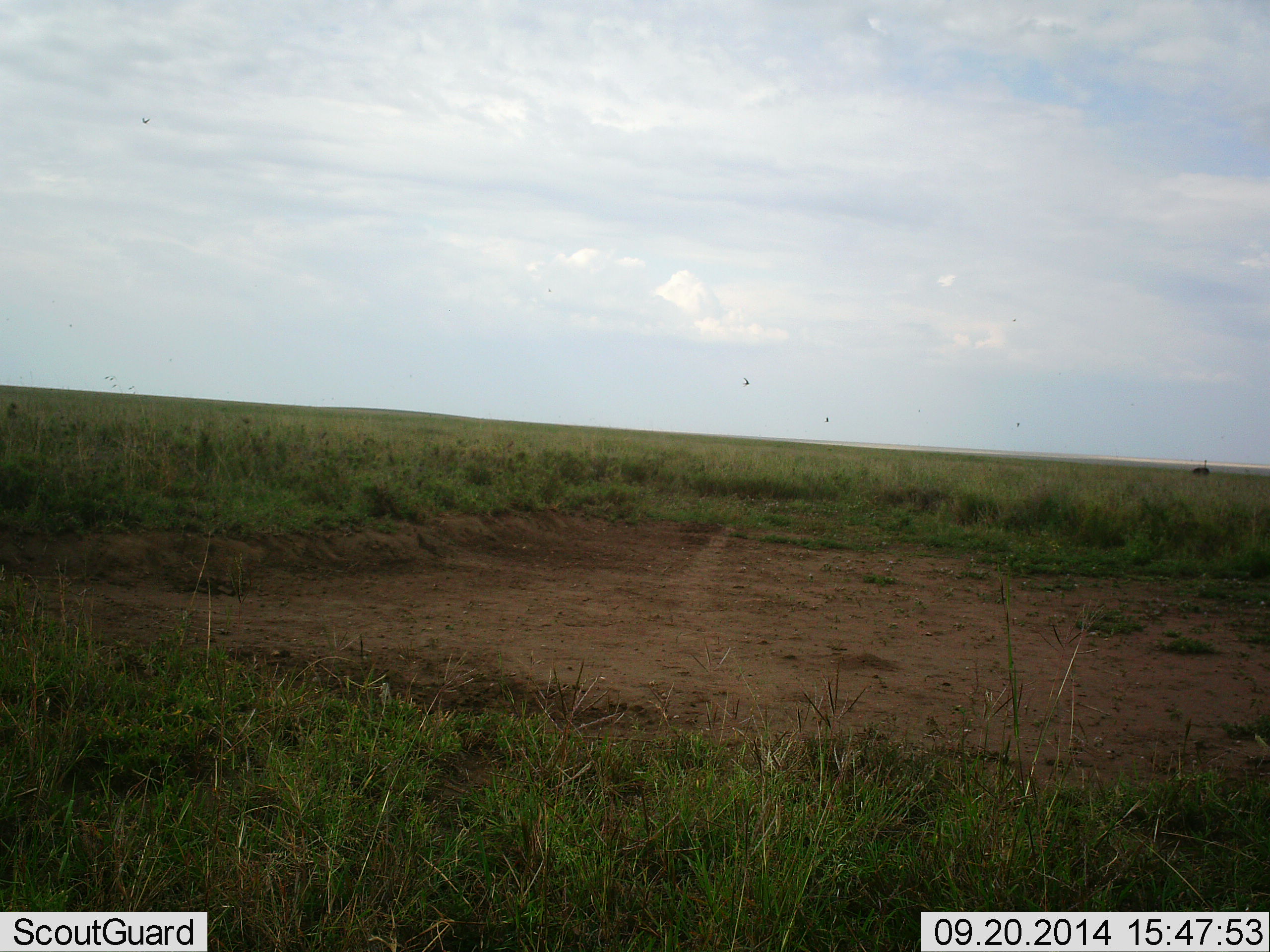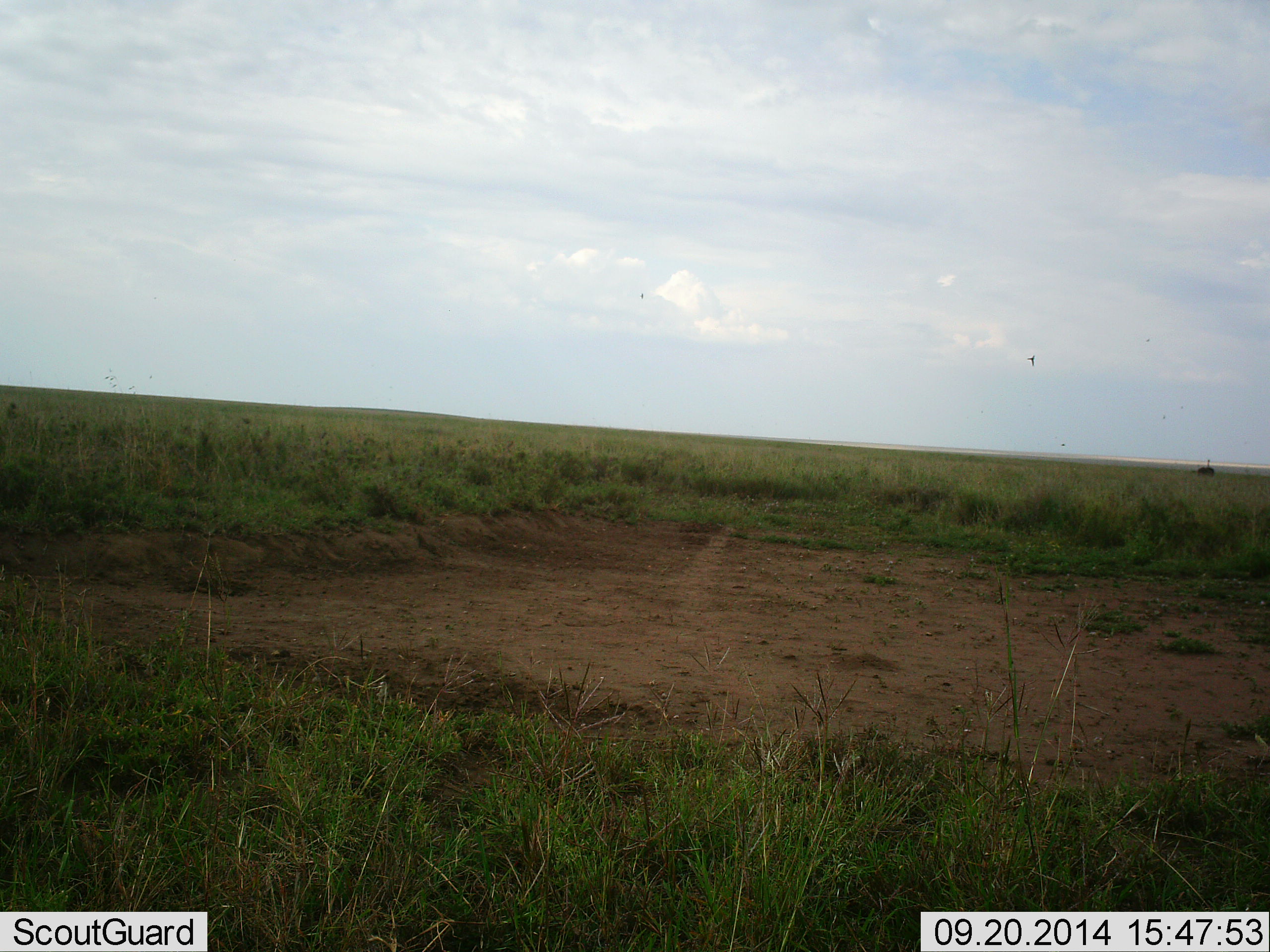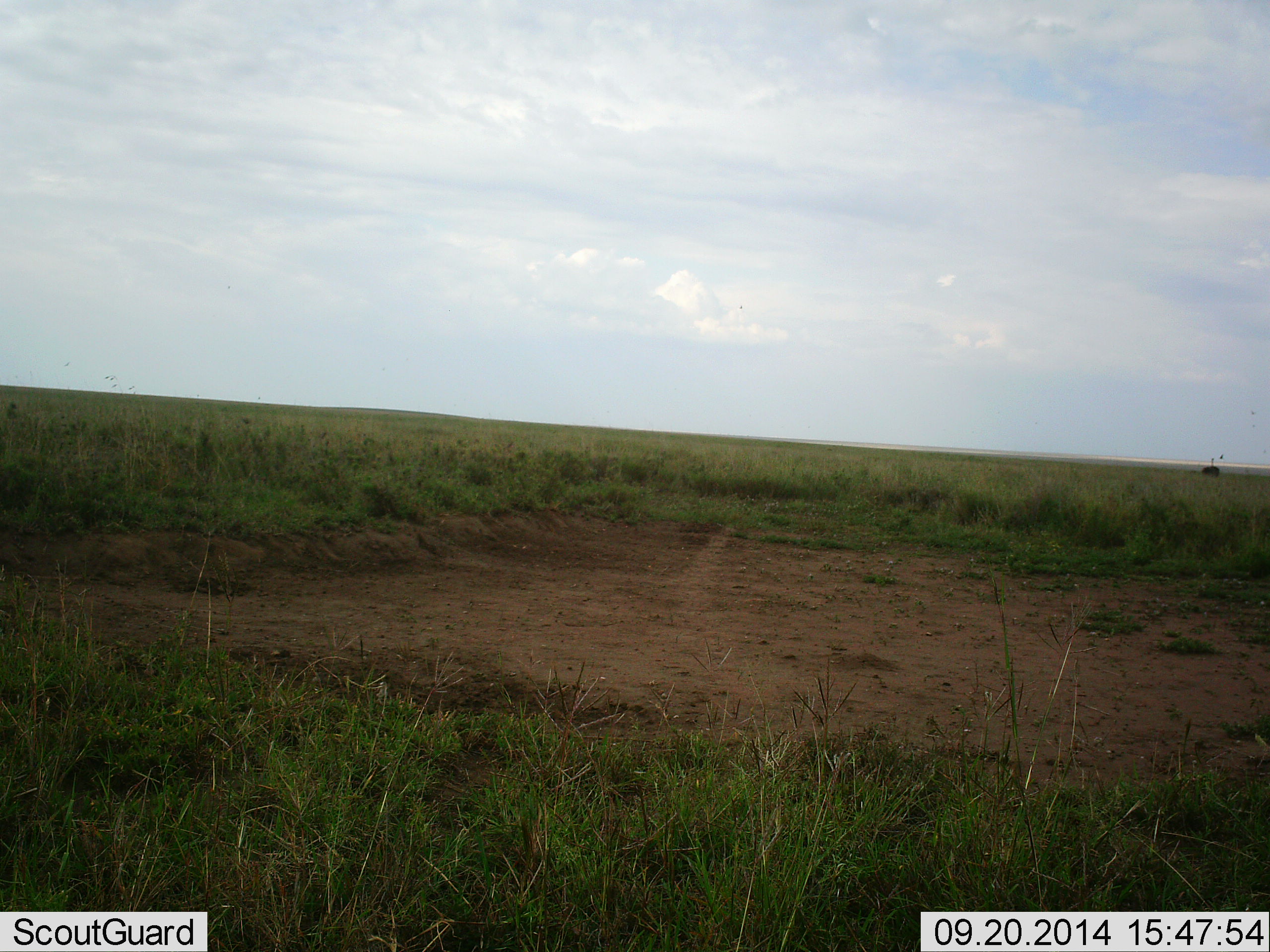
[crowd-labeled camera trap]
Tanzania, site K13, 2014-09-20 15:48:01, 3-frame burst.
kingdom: Animalia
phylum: Chordata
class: Aves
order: Struthioniformes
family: Struthionidae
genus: Struthio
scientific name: Struthio camelus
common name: ostrich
Ostrich (Struthio camelus), count 1. Behavior (volunteer vote fractions): standing 29%, resting 0%, moving 71%, interacting 0%. Young present (vote fraction): 0%. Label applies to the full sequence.